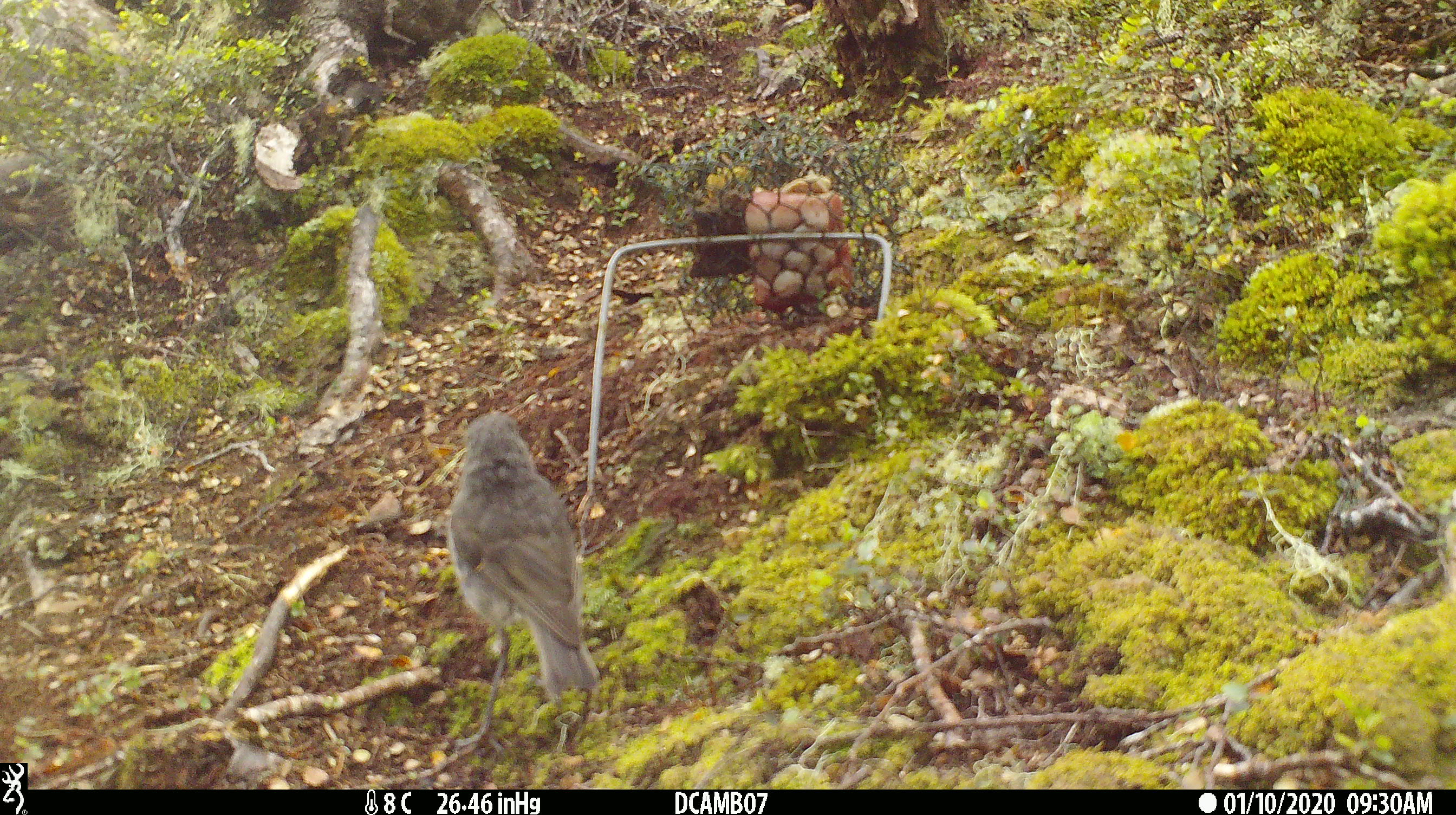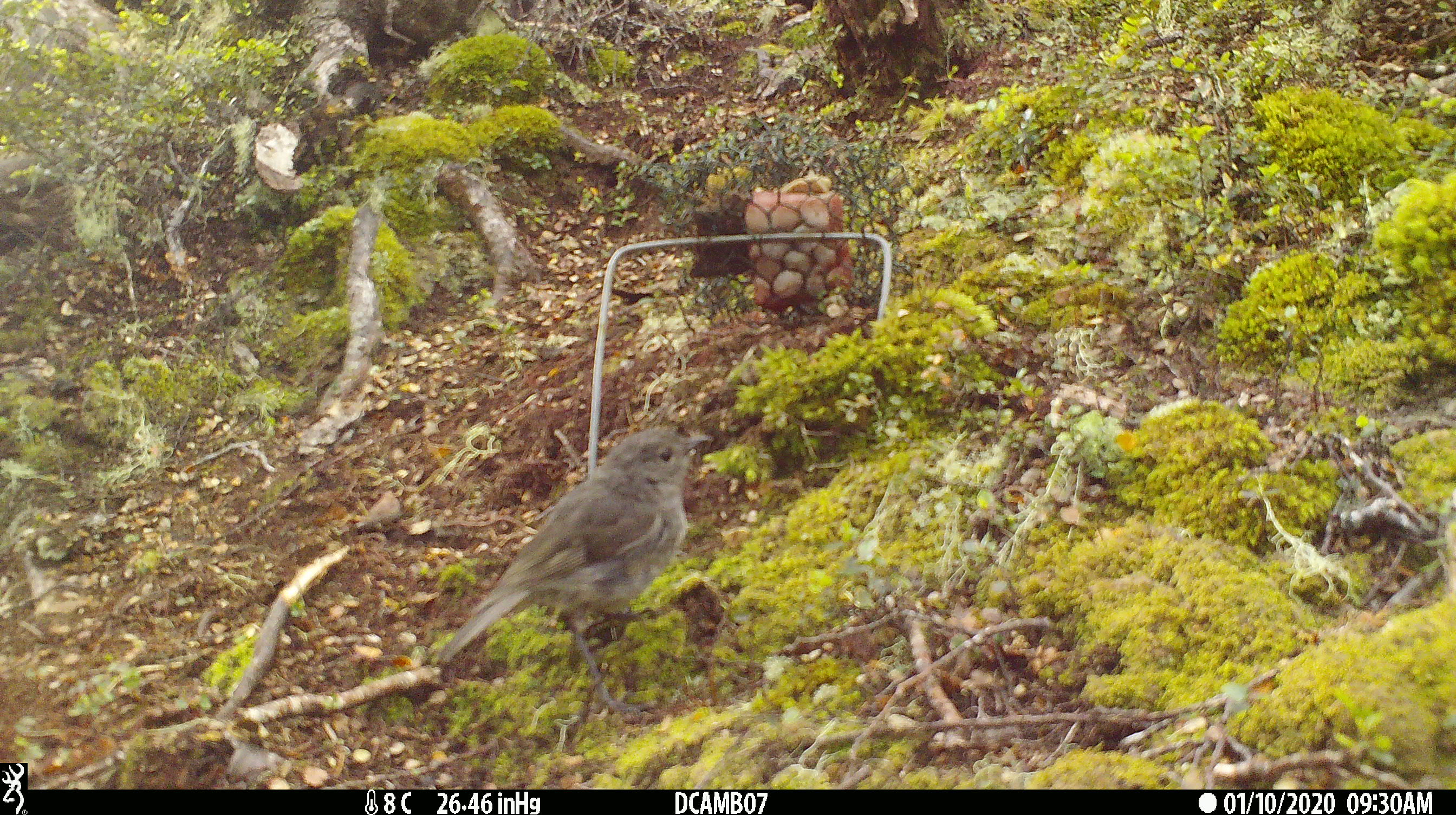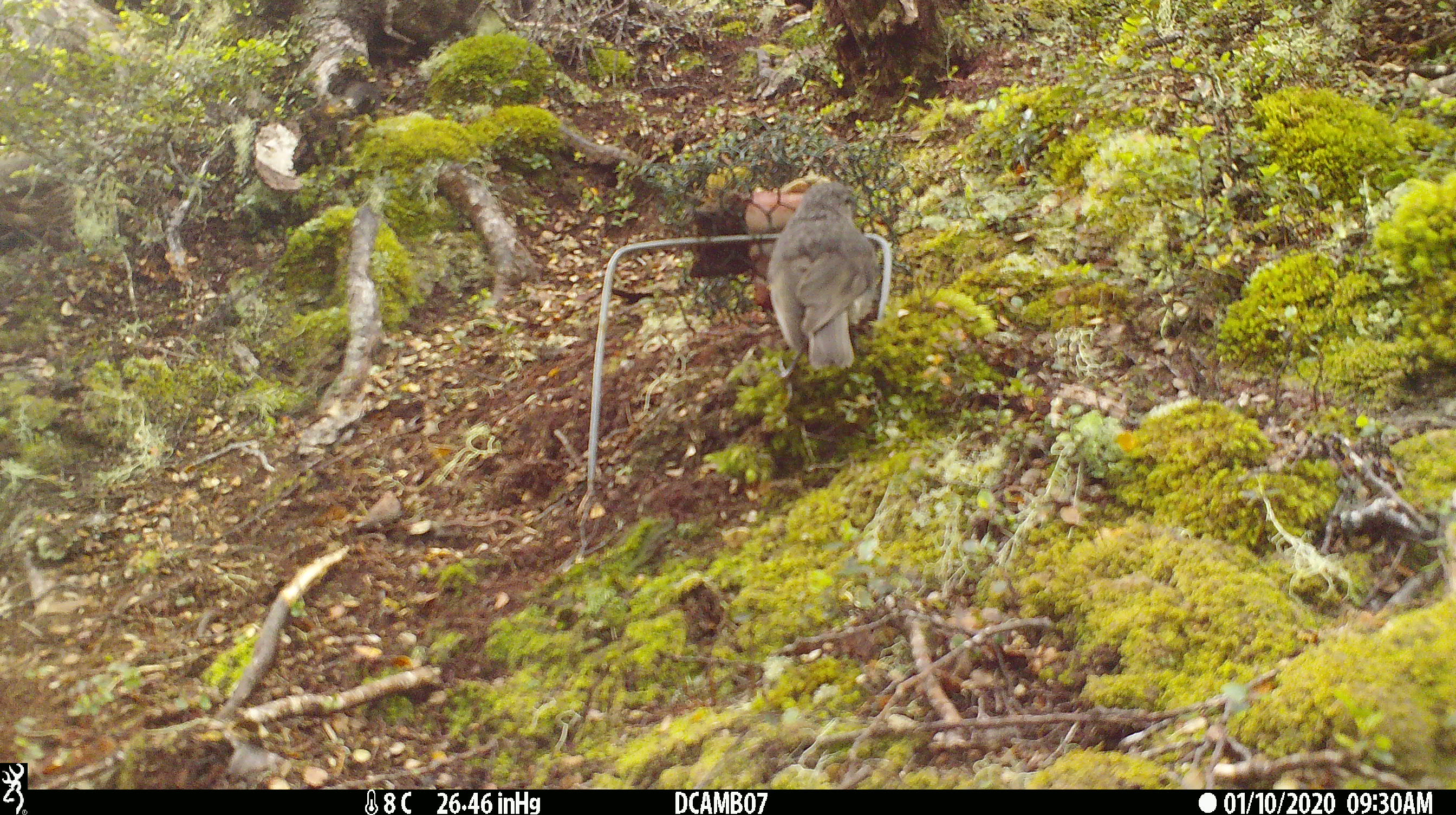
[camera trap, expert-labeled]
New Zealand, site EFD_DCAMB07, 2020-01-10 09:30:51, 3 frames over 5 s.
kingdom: Animalia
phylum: Chordata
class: Aves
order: Passeriformes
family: Petroicidae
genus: Petroica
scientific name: Petroica australis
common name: new zealand robin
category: robin